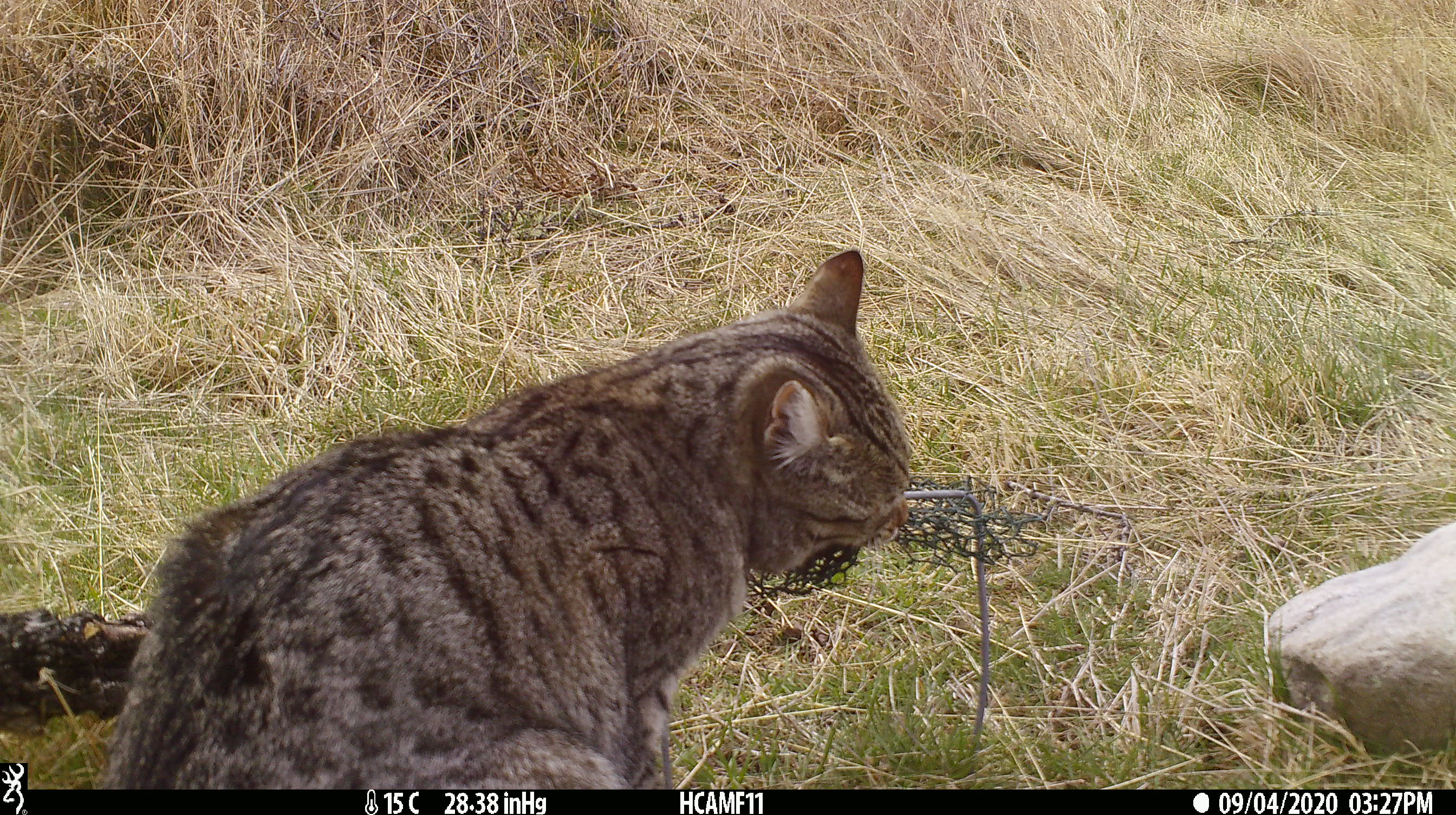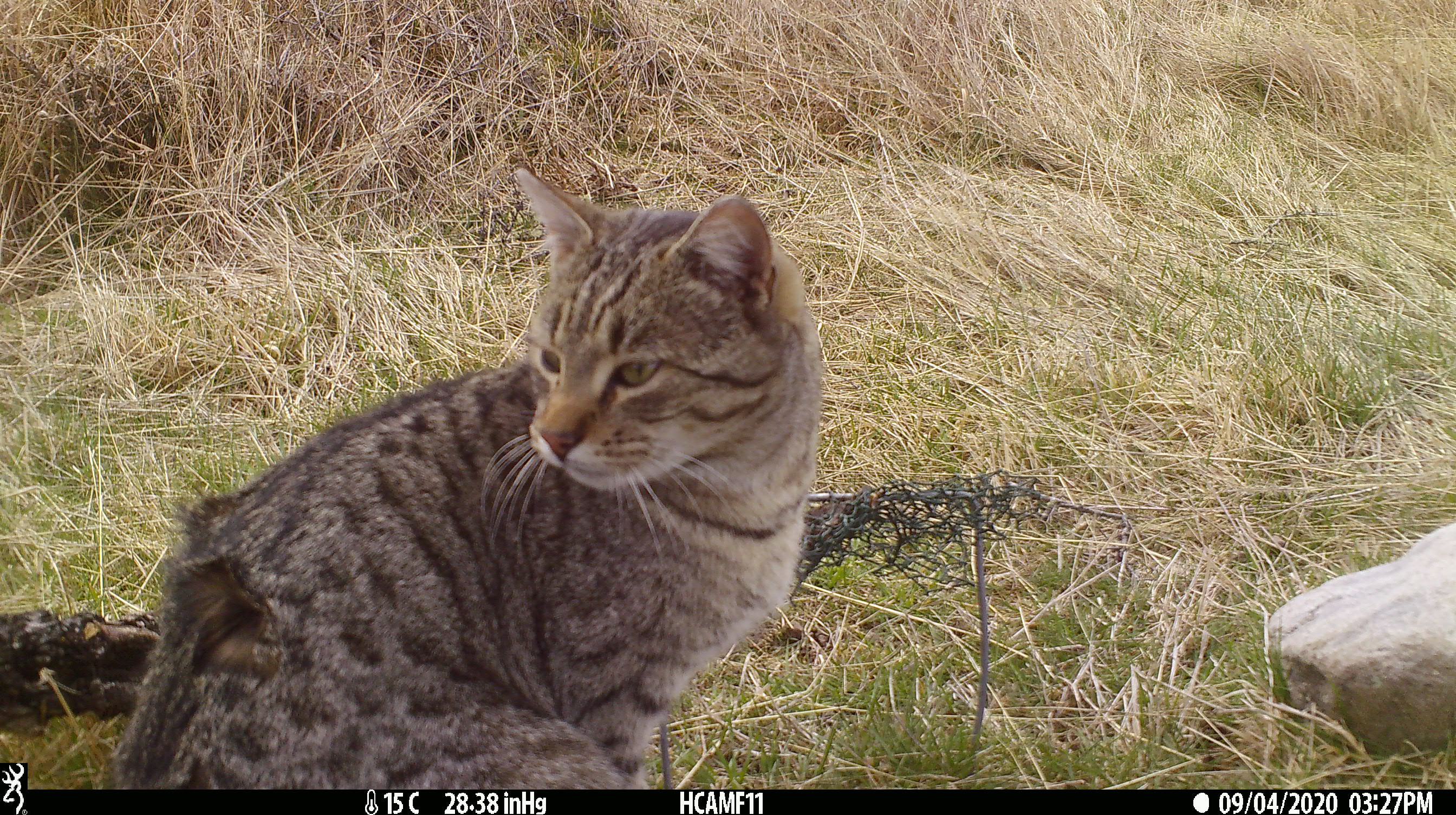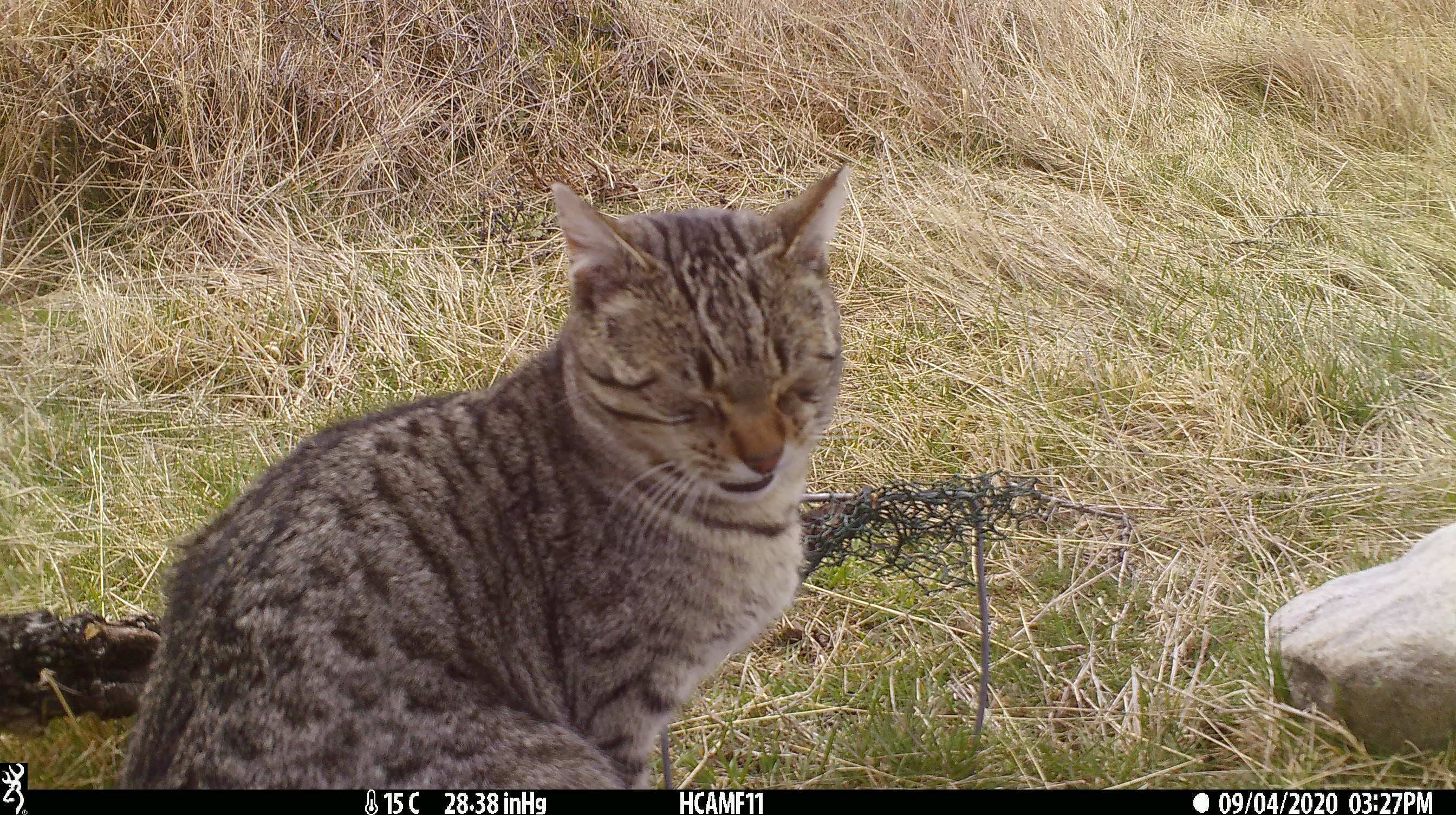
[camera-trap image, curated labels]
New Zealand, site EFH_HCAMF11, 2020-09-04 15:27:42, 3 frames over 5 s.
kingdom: Animalia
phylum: Chordata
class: Mammalia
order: Carnivora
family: Felidae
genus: Felis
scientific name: Felis catus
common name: domestic cat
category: cat